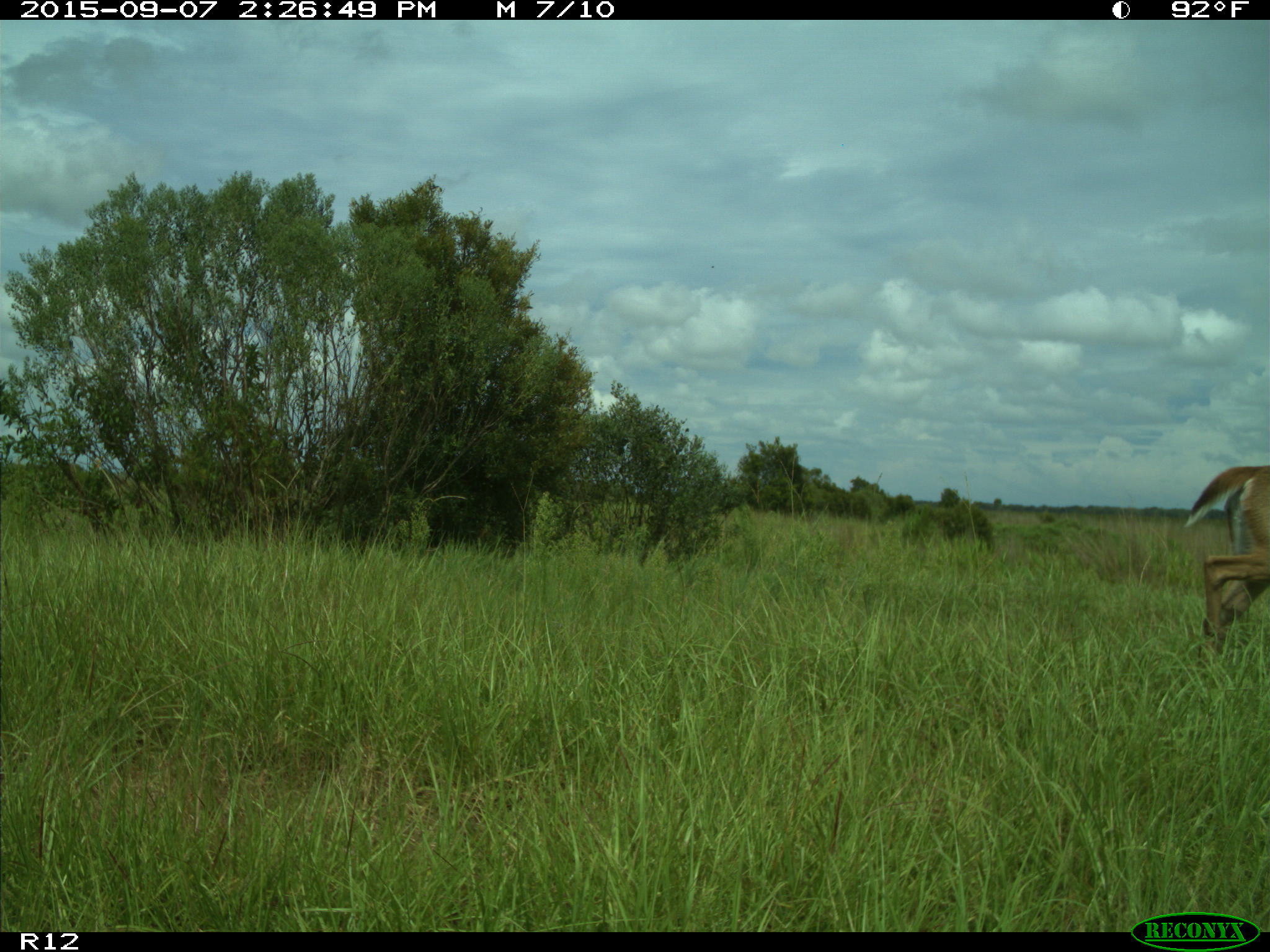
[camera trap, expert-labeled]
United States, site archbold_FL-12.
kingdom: Animalia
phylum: Chordata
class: Mammalia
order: Artiodactyla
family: Cervidae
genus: Odocoileus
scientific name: Odocoileus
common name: deer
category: unidentified deer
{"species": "unidentified deer (deer) (Odocoileus)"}